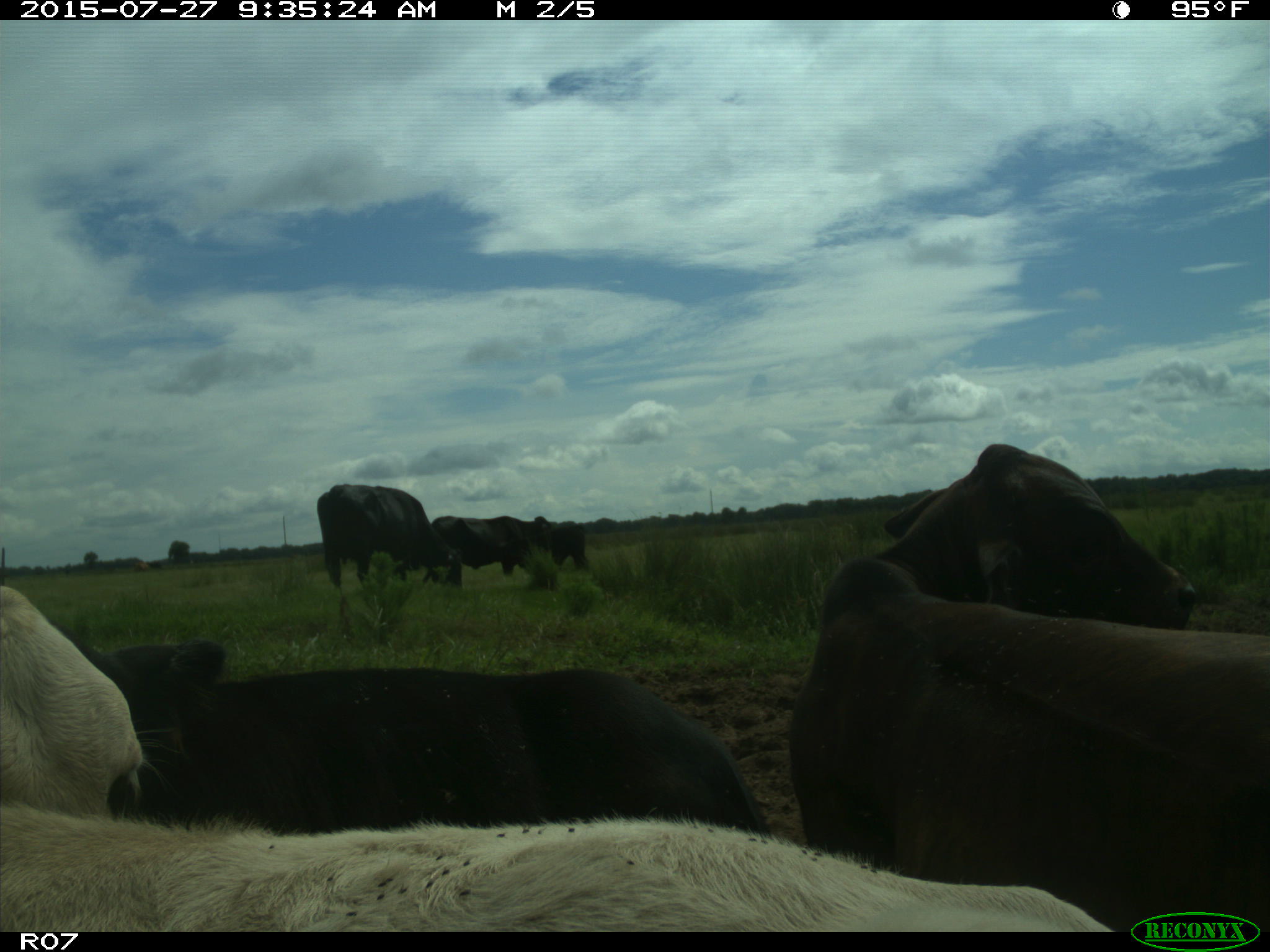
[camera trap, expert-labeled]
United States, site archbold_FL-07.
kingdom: Animalia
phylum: Chordata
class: Mammalia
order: Artiodactyla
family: Bovidae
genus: Bos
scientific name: Bos taurus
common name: domestic cow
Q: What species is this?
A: Bos taurus (domestic cow).